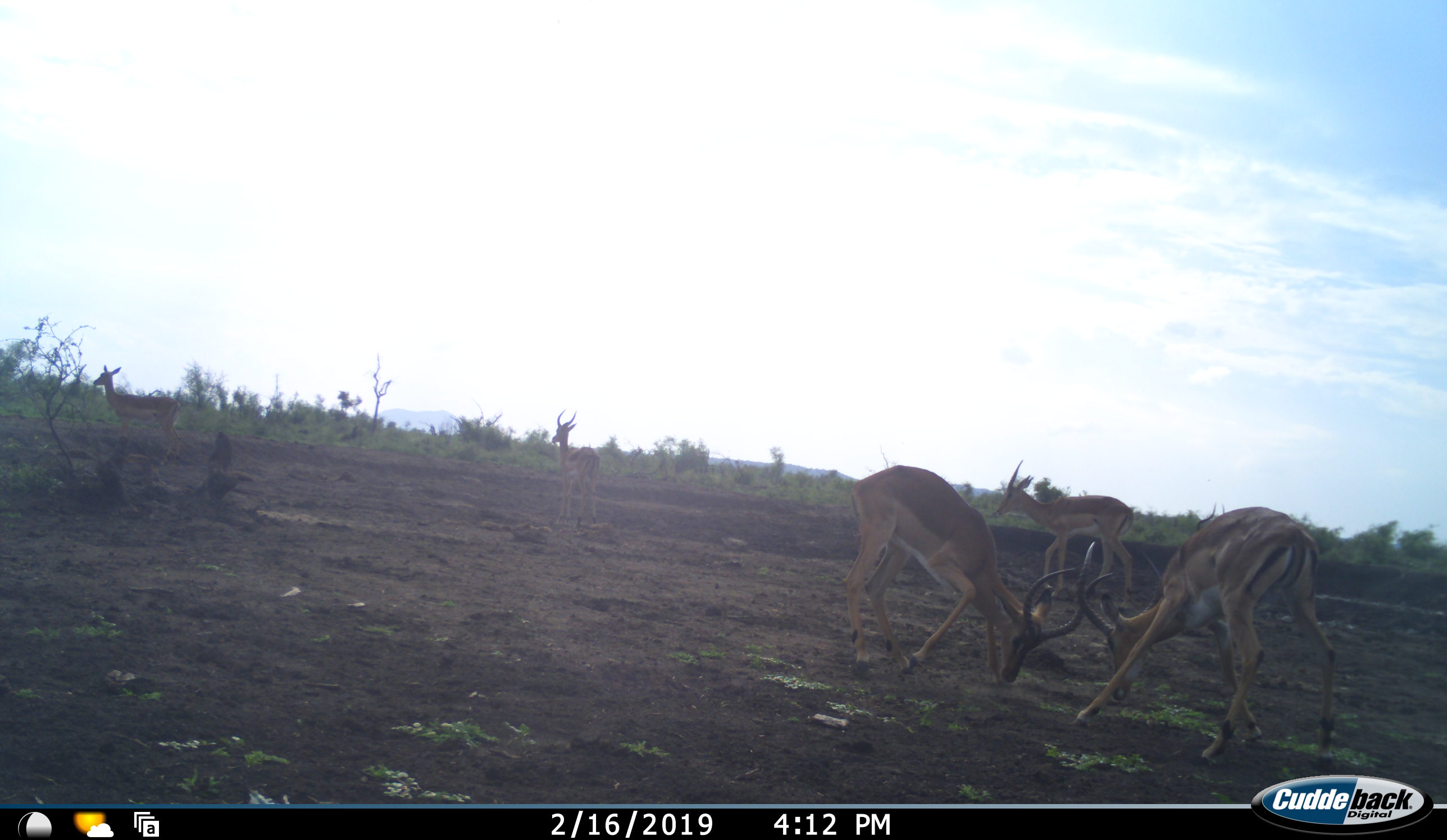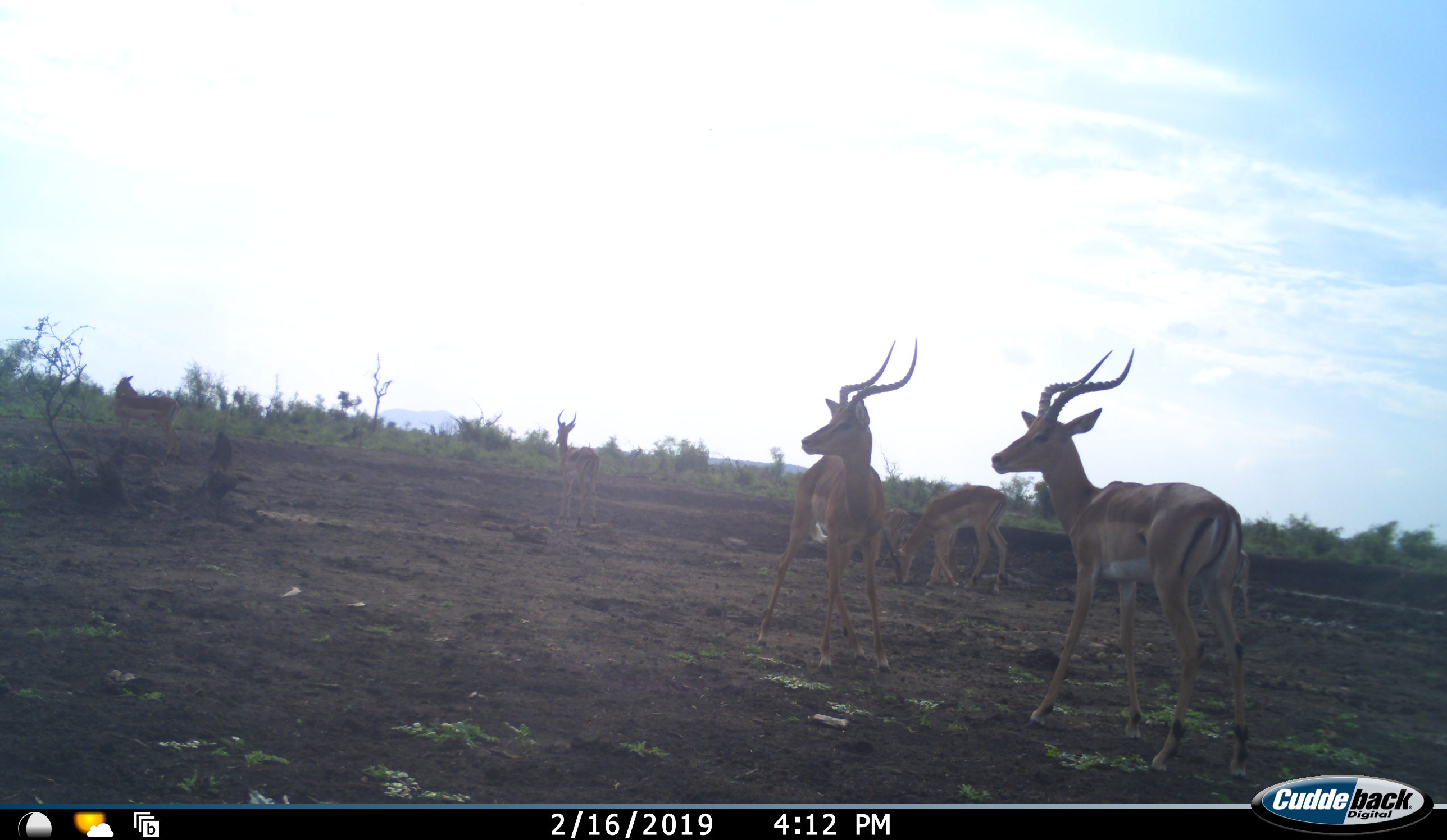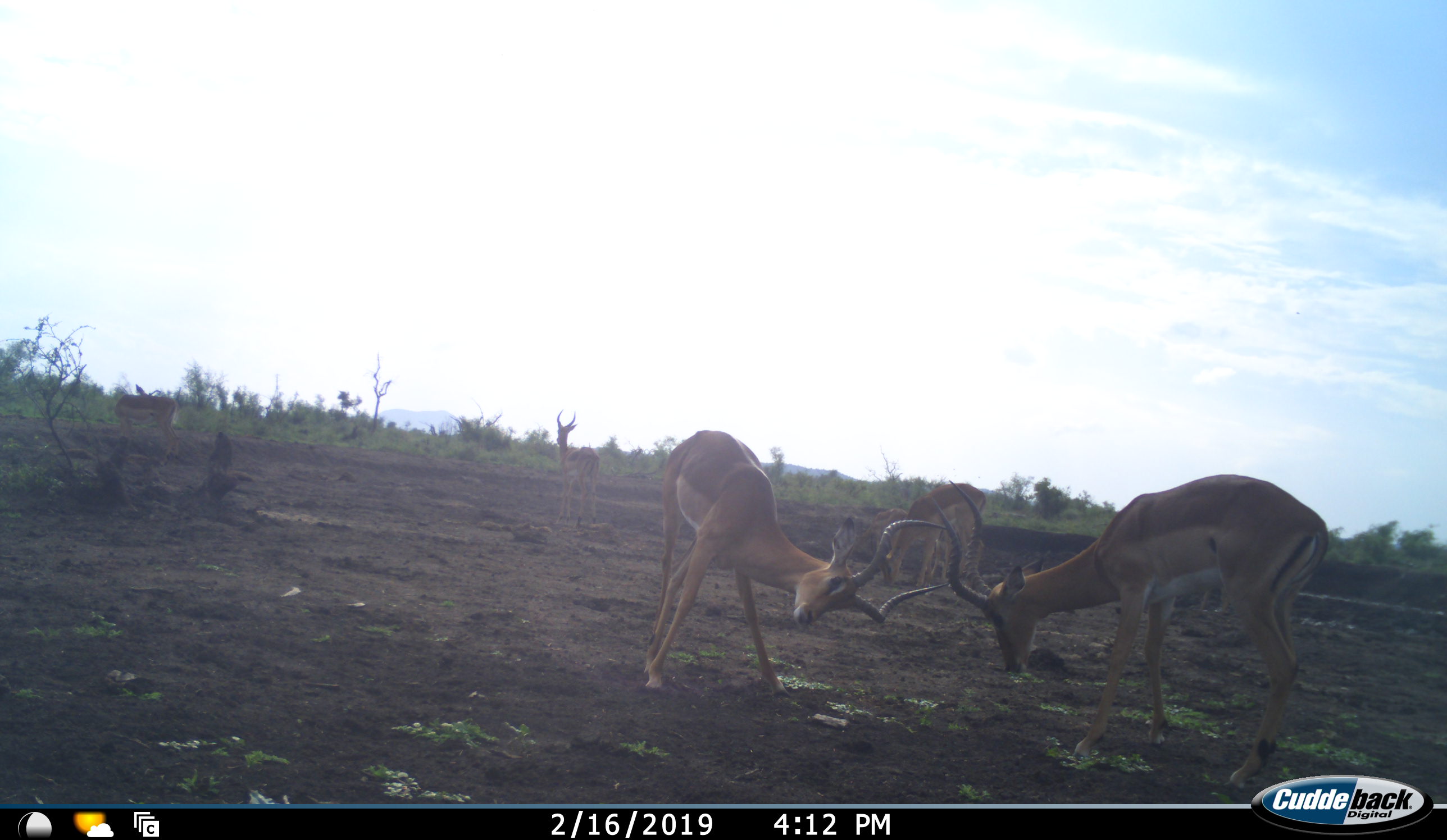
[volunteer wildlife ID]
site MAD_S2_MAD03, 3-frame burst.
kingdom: Animalia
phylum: Chordata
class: Mammalia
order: Artiodactyla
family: Bovidae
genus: Aepyceros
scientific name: Aepyceros melampus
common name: impala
Impala (Aepyceros melampus), count 5. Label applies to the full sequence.